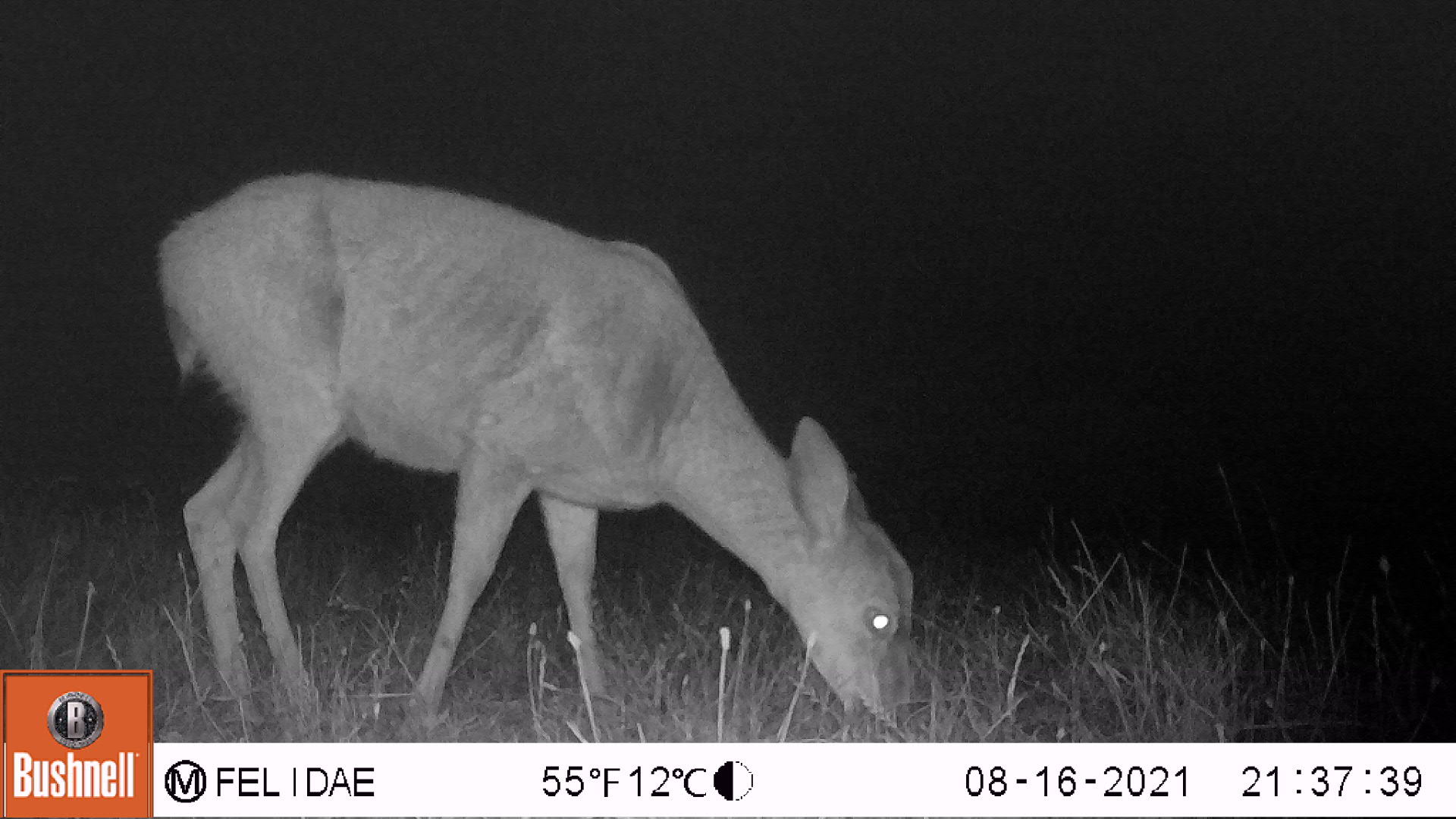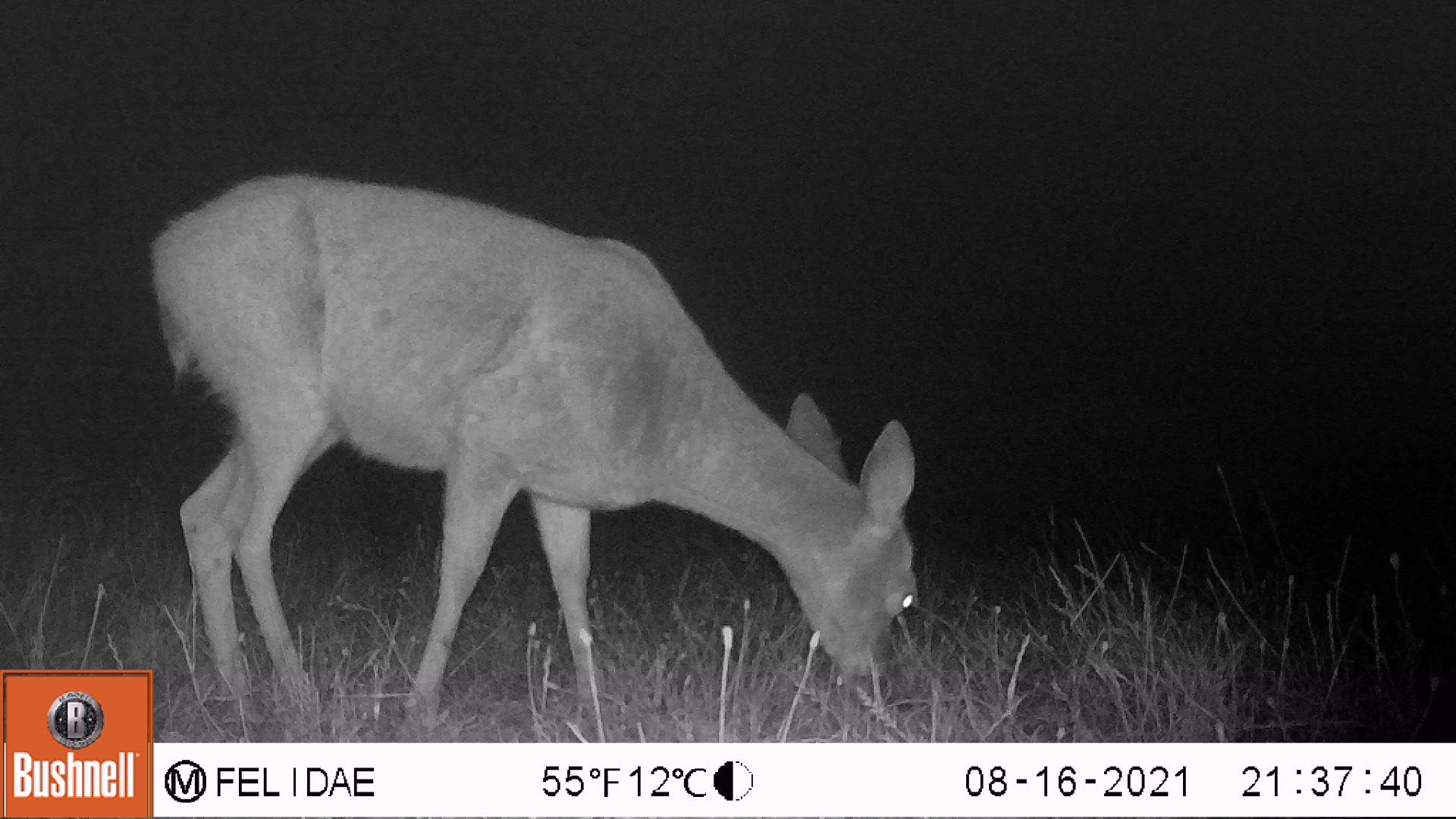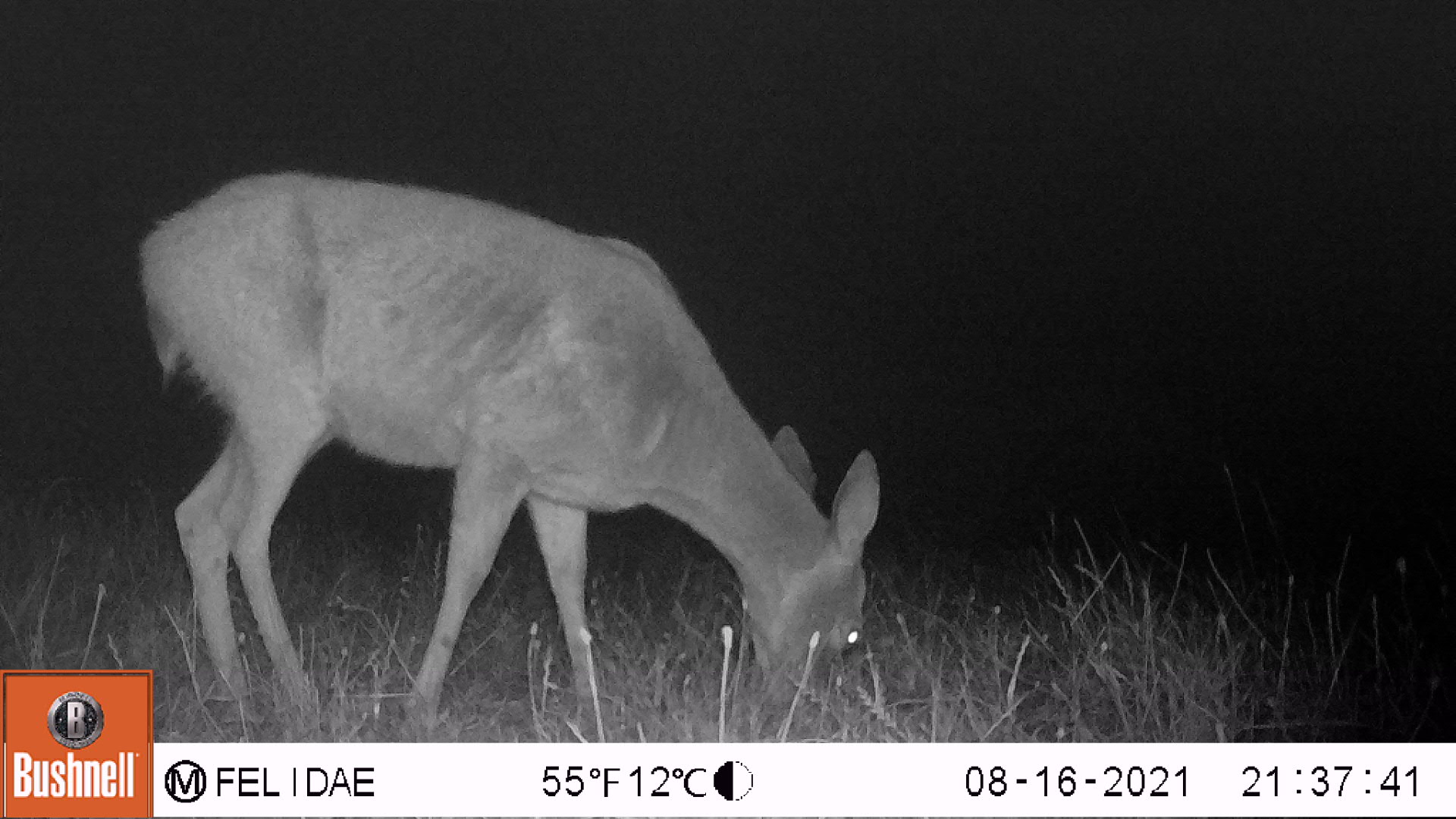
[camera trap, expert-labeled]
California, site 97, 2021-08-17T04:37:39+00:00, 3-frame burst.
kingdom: Animalia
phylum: Chordata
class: Mammalia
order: Artiodactyla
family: Cervidae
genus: Odocoileus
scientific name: Odocoileus hemionus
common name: mule deer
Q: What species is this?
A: Mule deer (Odocoileus hemionus).